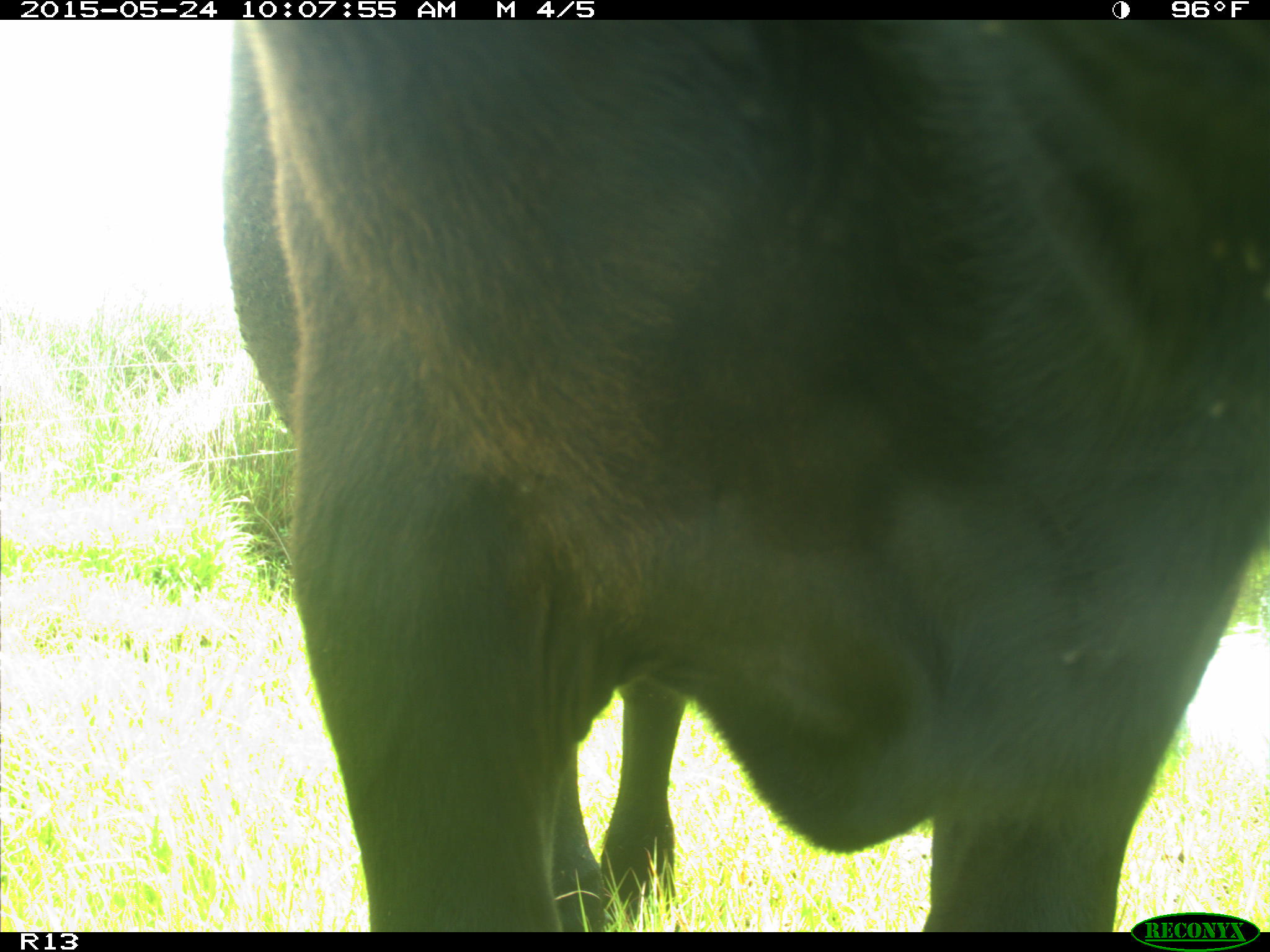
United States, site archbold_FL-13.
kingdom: Animalia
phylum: Chordata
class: Mammalia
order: Artiodactyla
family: Bovidae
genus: Bos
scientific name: Bos taurus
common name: domestic cow